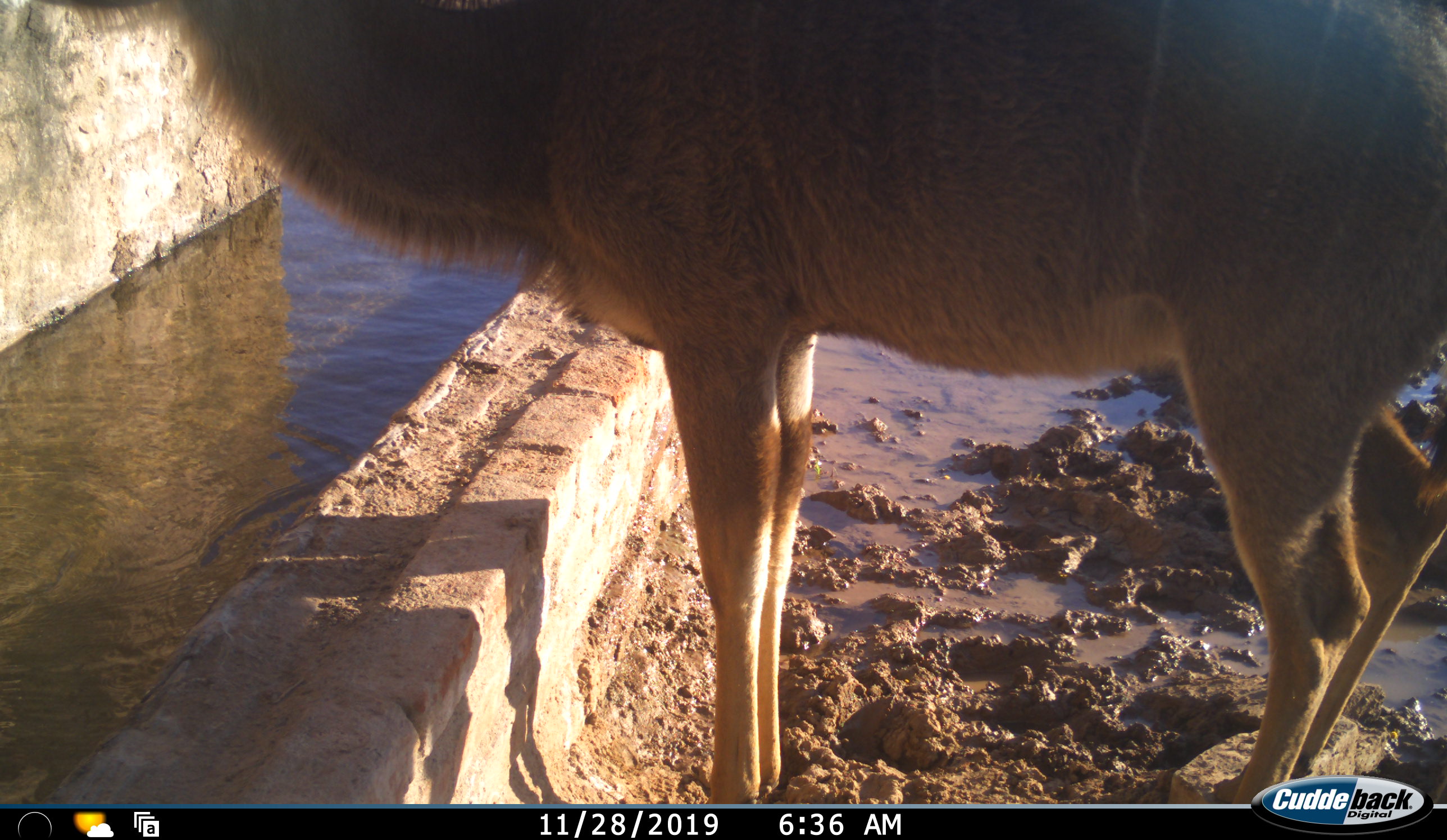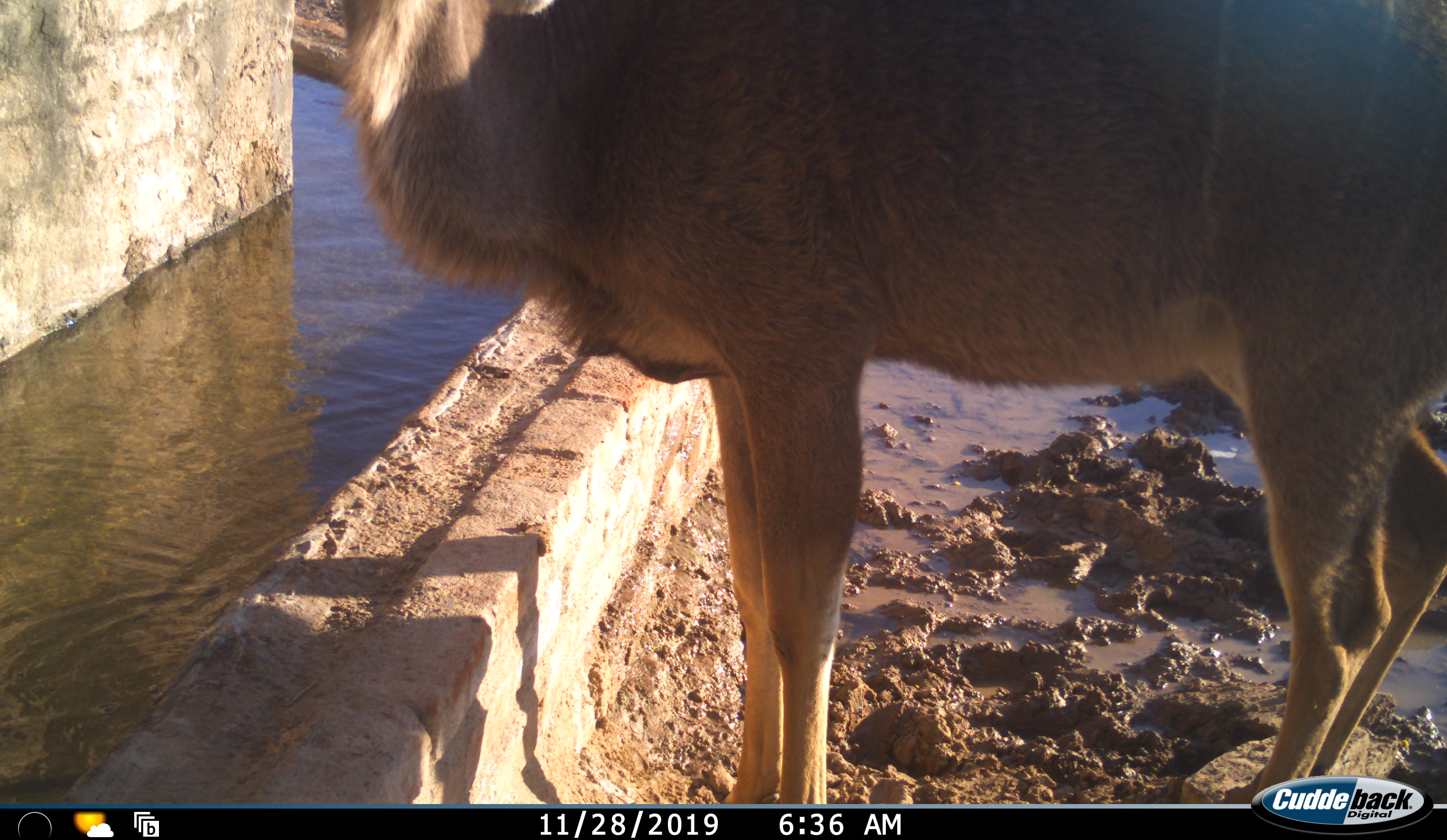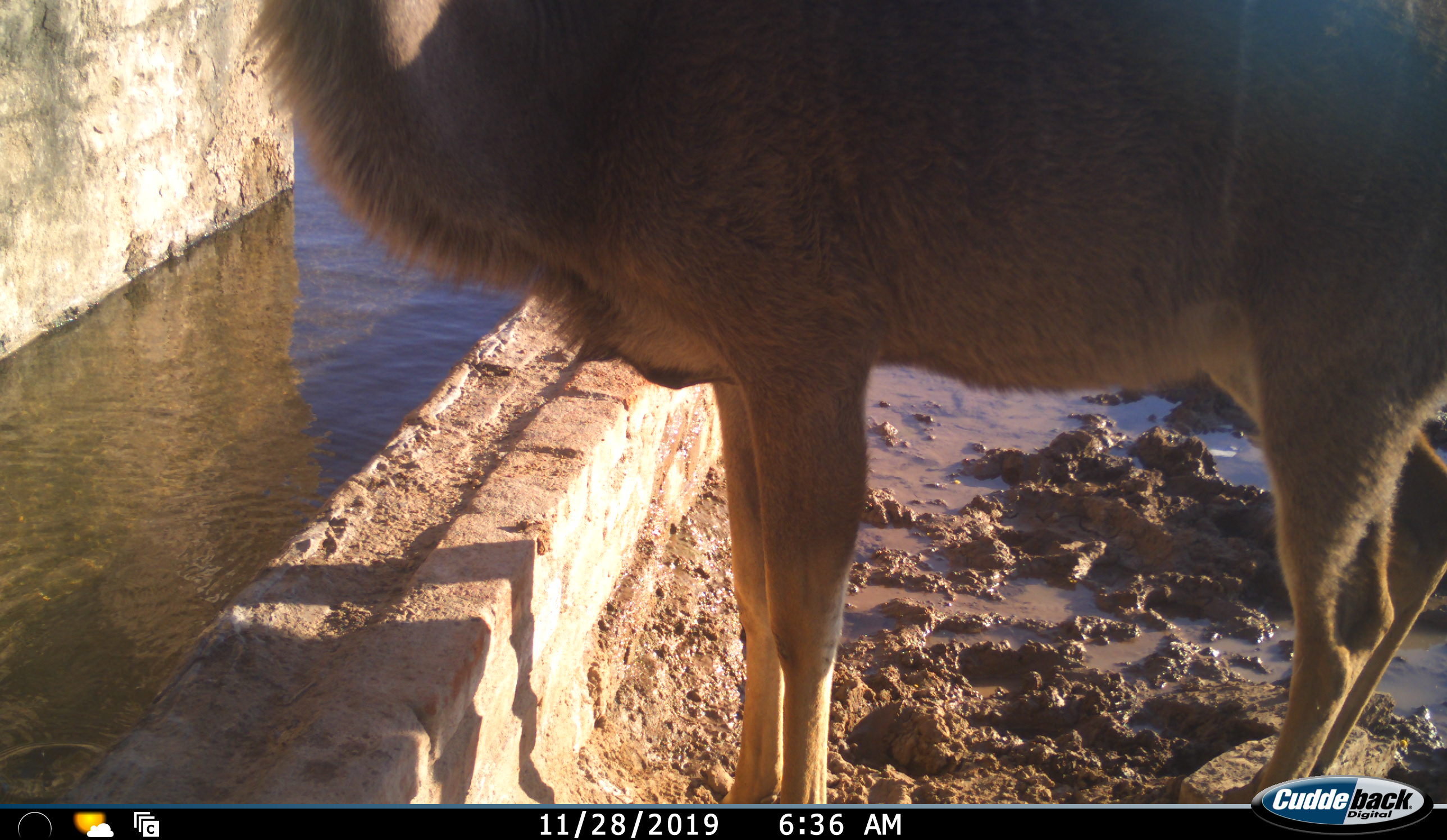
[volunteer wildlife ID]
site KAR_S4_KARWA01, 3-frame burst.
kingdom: Animalia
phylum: Chordata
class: Mammalia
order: Artiodactyla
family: Bovidae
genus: Tragelaphus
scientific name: Tragelaphus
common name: kudu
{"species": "kudu (Tragelaphus)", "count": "1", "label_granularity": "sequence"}